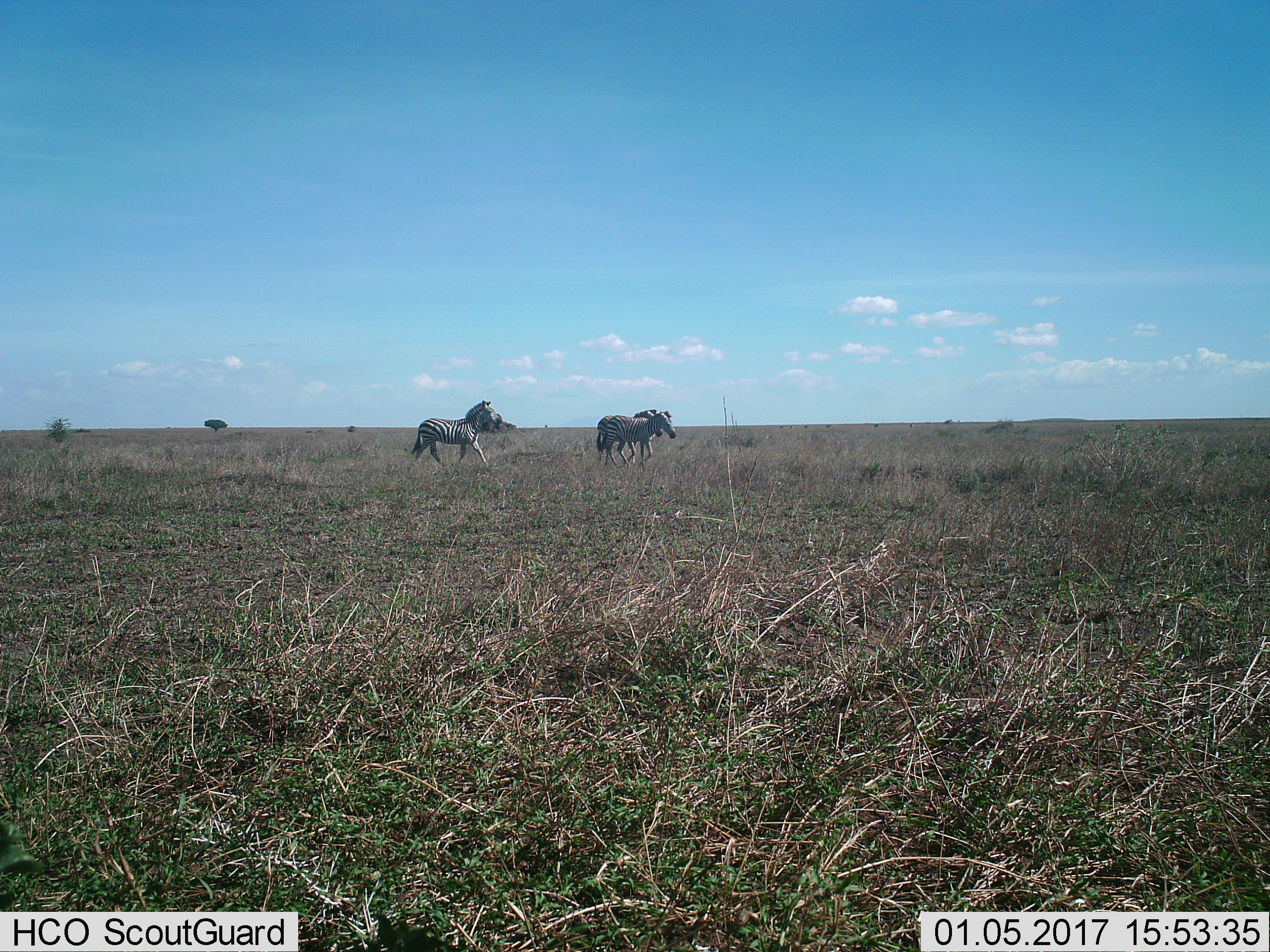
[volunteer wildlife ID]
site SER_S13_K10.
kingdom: Animalia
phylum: Chordata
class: Mammalia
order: Perissodactyla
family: Equidae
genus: Equus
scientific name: Equus quagga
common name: plains zebra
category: zebraplains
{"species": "zebraplains (plains zebra) (Equus quagga)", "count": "3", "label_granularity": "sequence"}